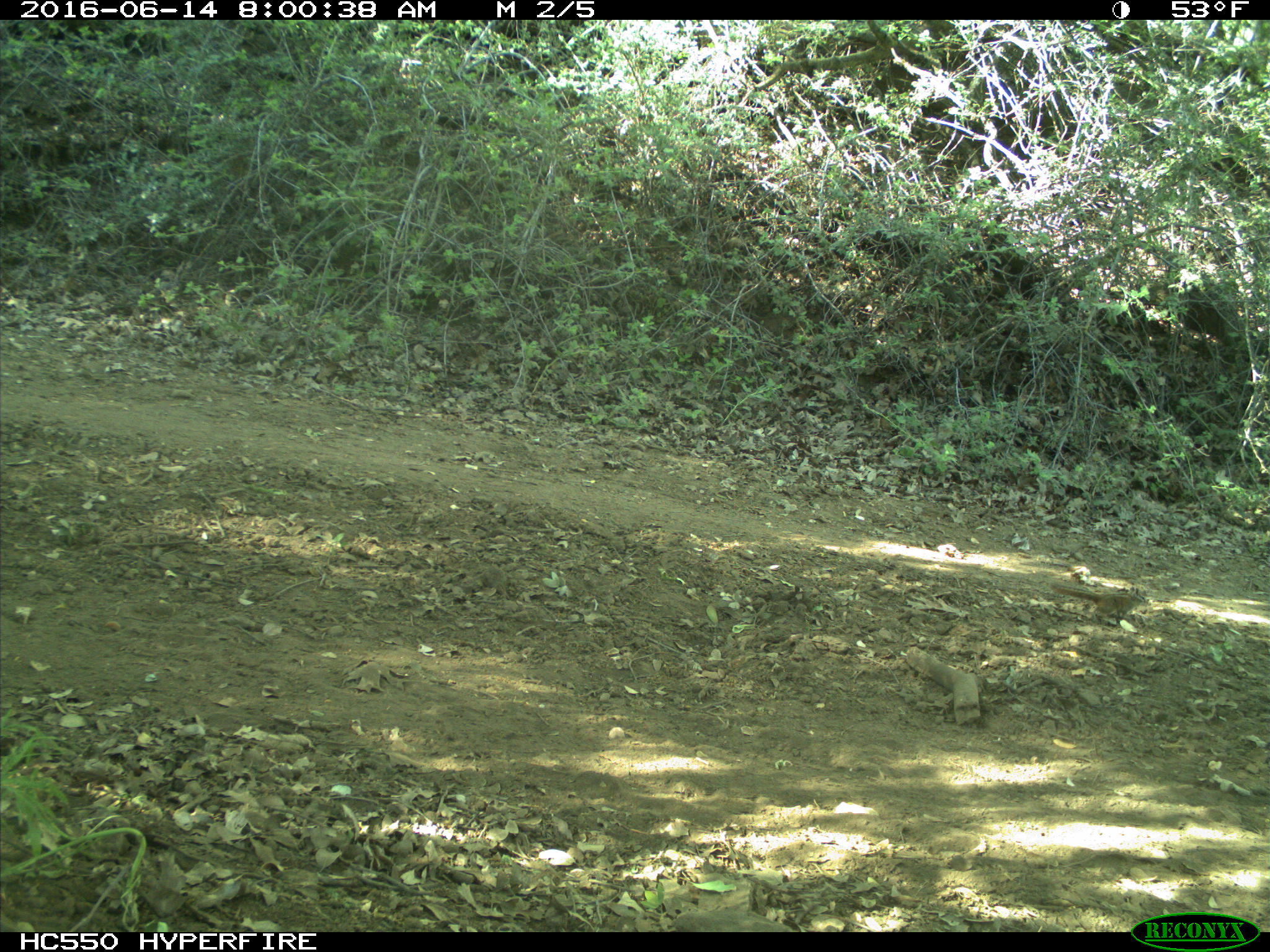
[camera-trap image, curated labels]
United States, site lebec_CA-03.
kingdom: Animalia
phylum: Chordata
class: Mammalia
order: Rodentia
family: Sciuridae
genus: Tamias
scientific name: Tamias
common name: chipmunk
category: unidentified chipmunk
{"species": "unidentified chipmunk (chipmunk) (Tamias)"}